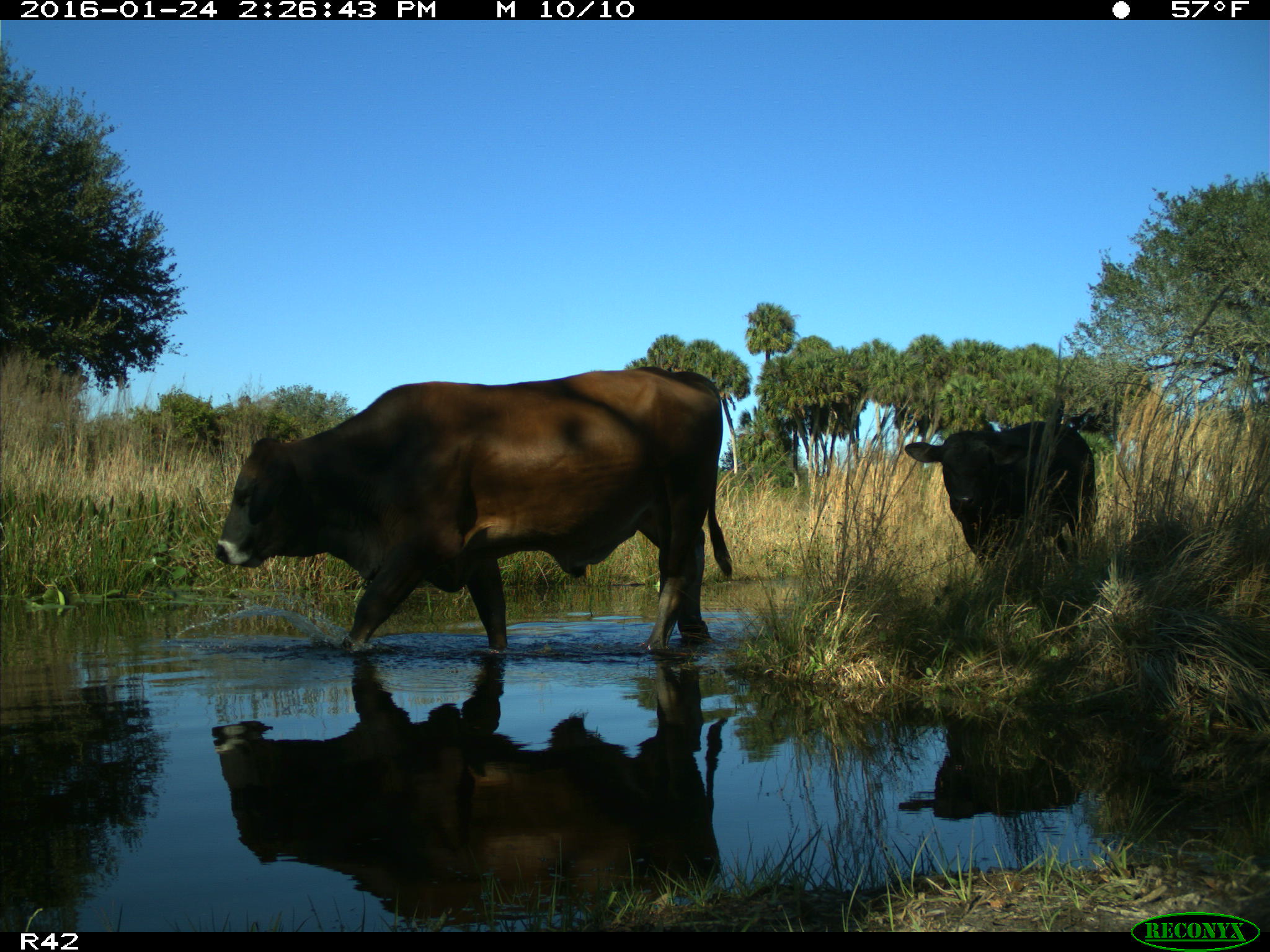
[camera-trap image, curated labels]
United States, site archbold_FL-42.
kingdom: Animalia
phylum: Chordata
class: Mammalia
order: Artiodactyla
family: Bovidae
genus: Bos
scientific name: Bos taurus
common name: domestic cow